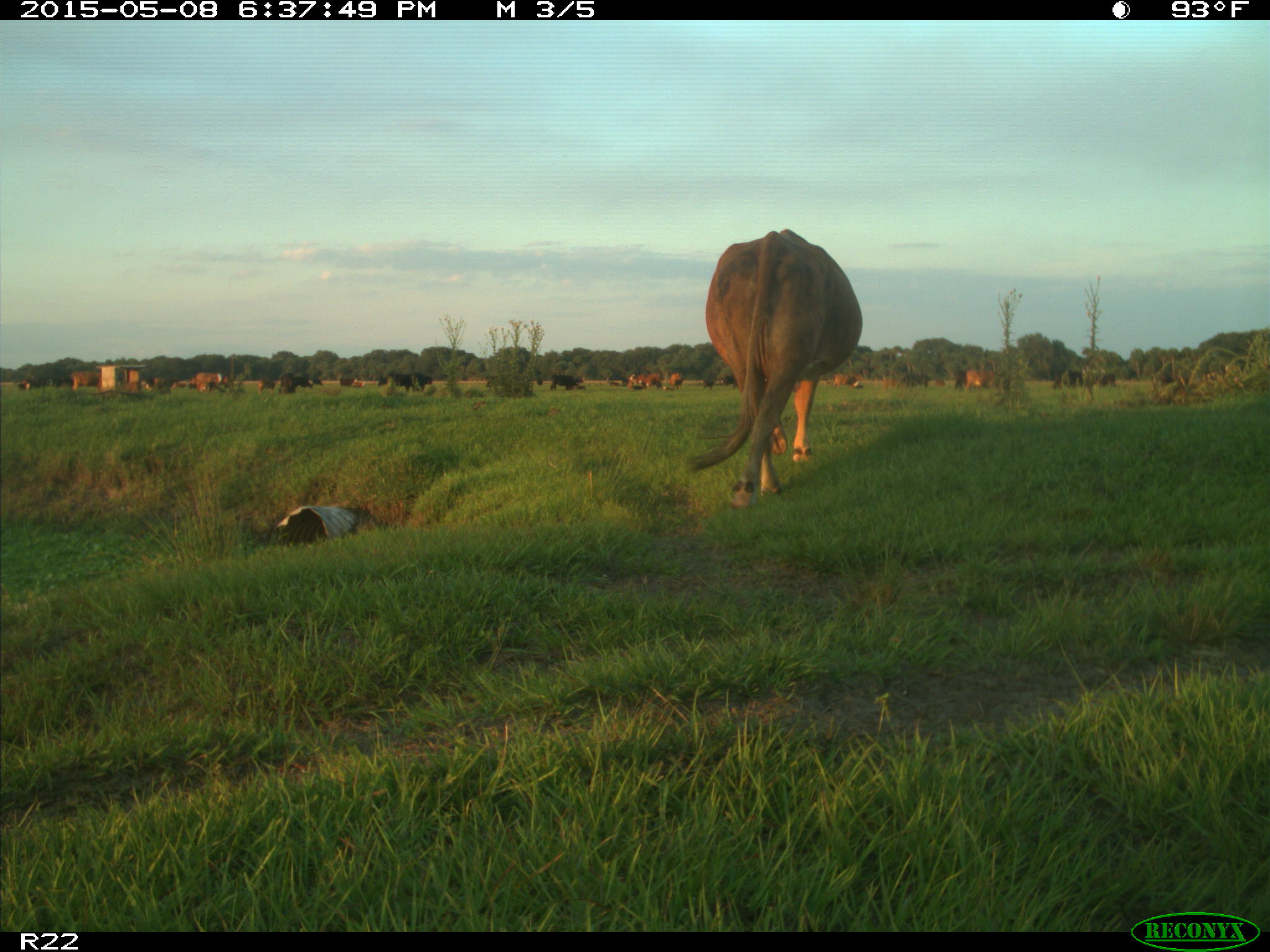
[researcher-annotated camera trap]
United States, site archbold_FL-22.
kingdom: Animalia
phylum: Chordata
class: Mammalia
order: Artiodactyla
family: Bovidae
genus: Bos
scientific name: Bos taurus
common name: domestic cow